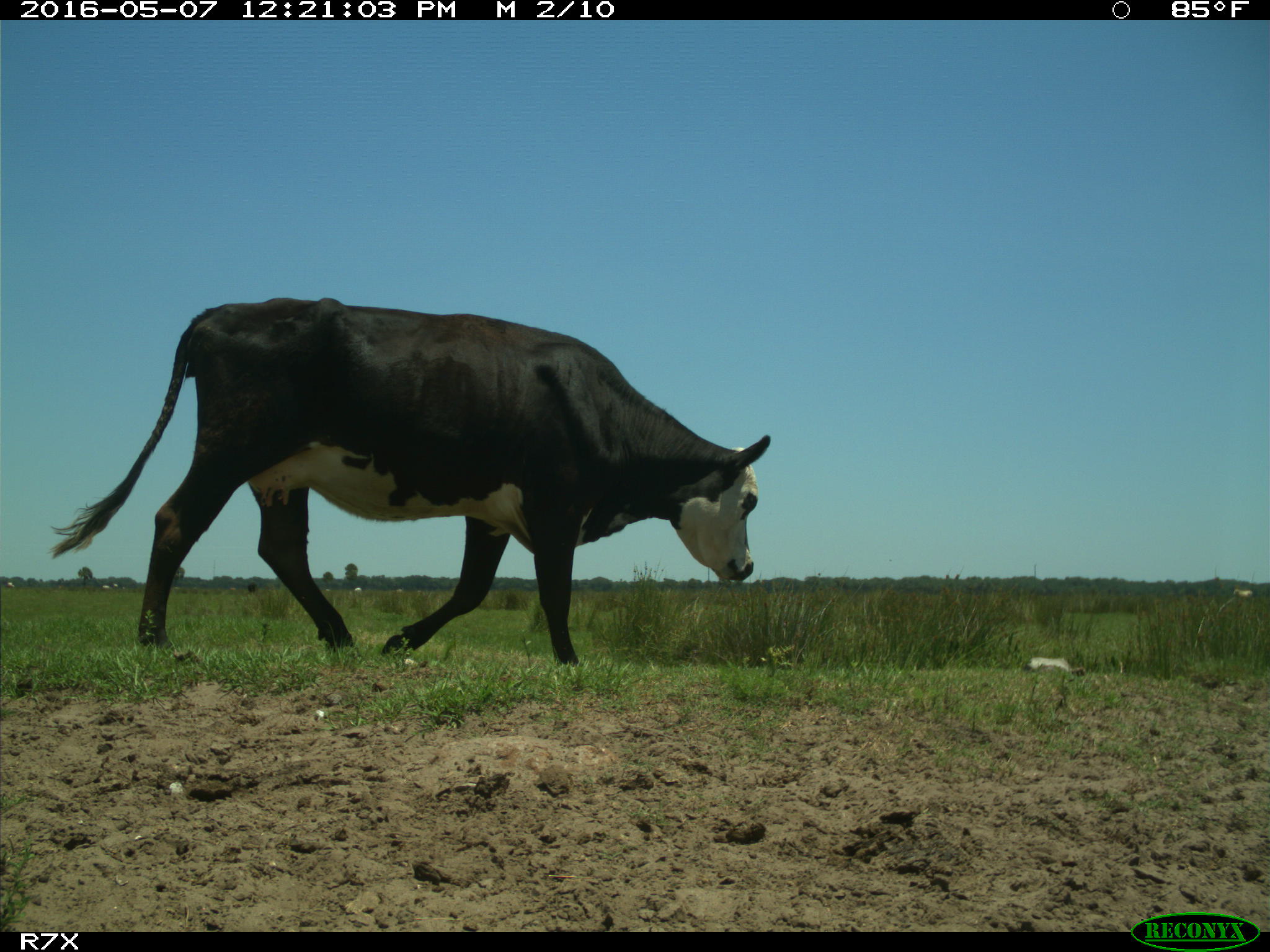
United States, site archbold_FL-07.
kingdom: Animalia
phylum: Chordata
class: Mammalia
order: Artiodactyla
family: Bovidae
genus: Bos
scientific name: Bos taurus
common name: domestic cow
Bos taurus (domestic cow).